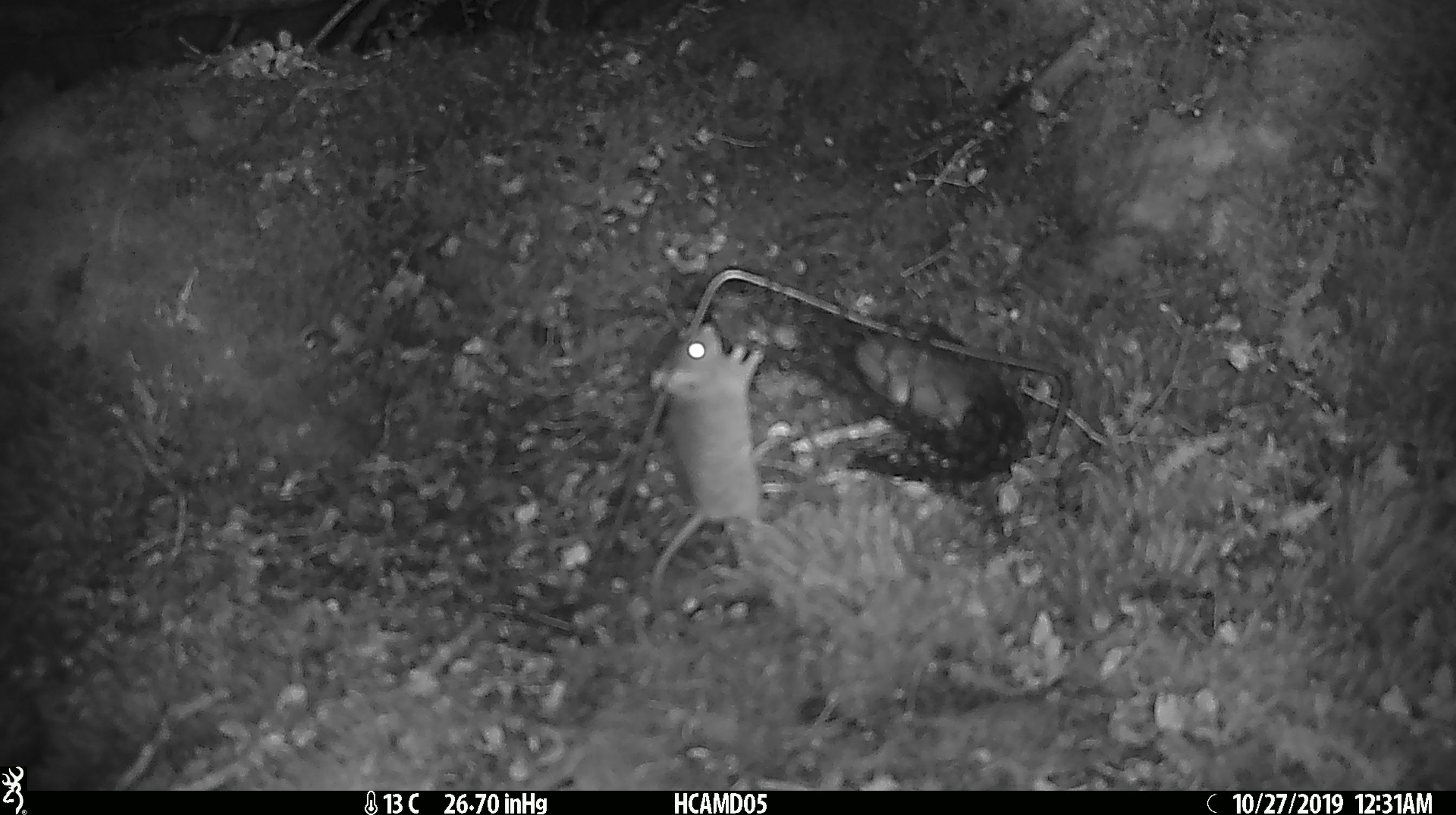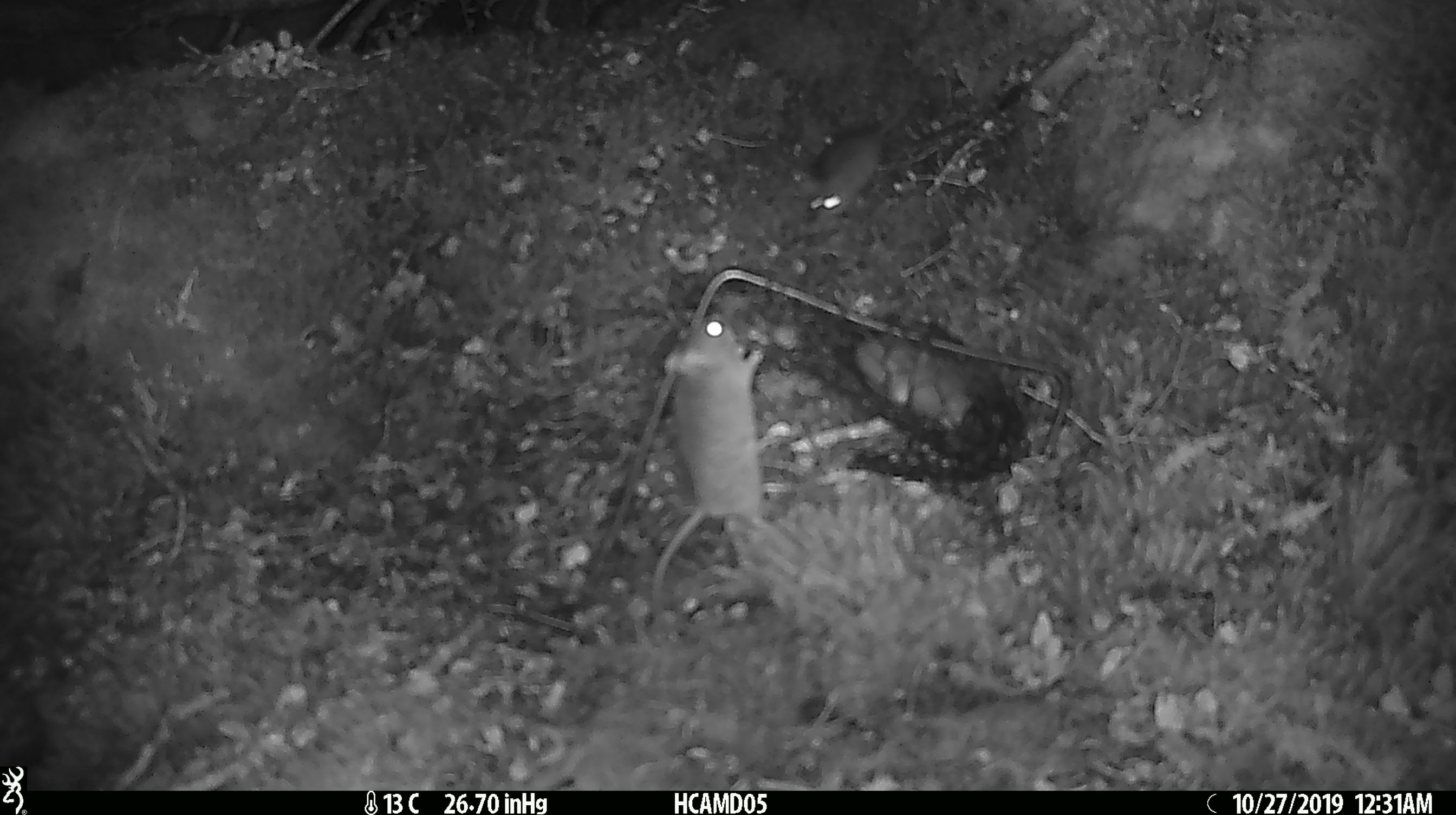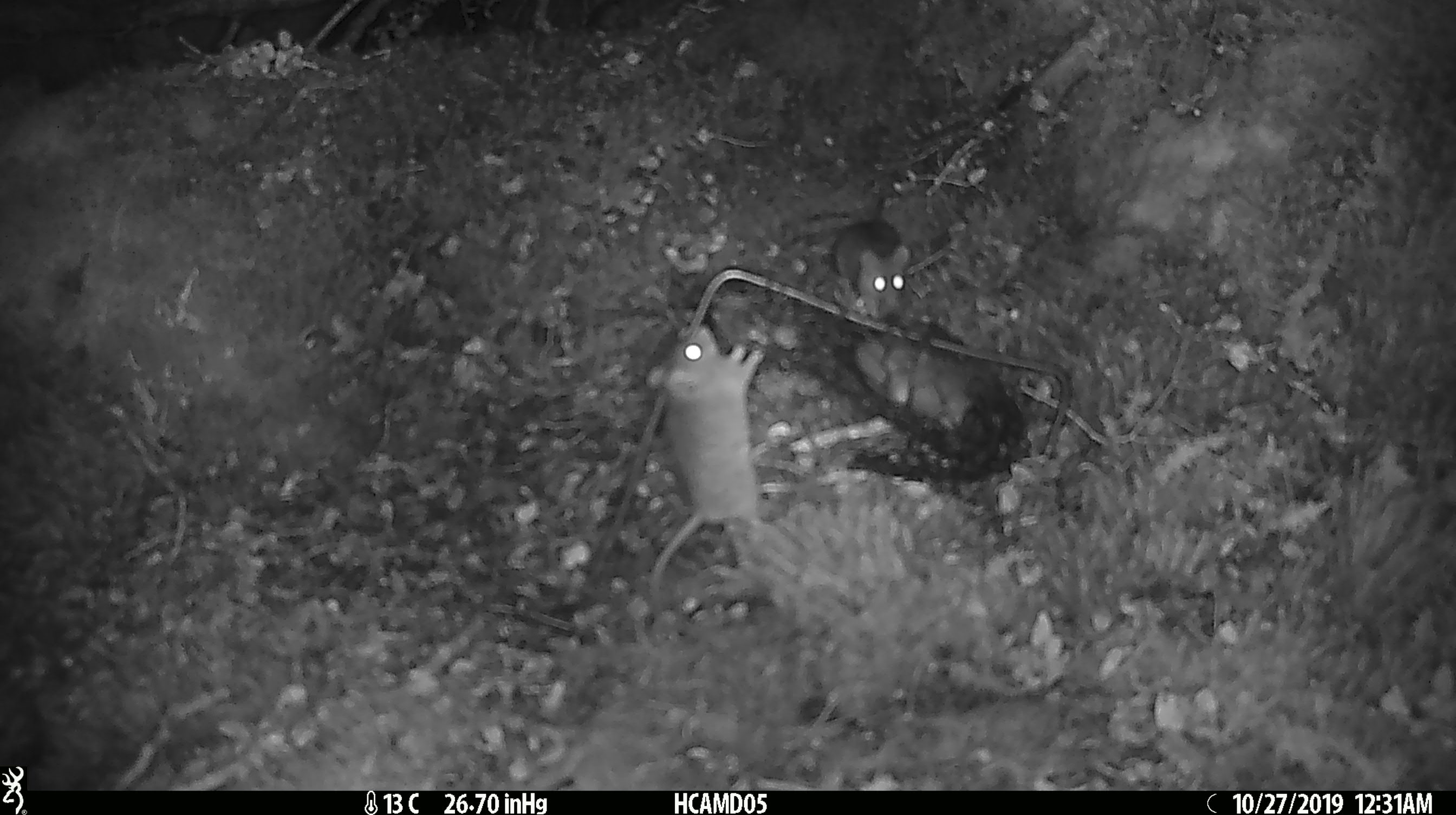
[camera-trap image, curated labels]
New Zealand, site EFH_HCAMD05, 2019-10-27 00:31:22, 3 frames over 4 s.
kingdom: Animalia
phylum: Chordata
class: Mammalia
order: Rodentia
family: Muridae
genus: Mus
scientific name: Mus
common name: mouse